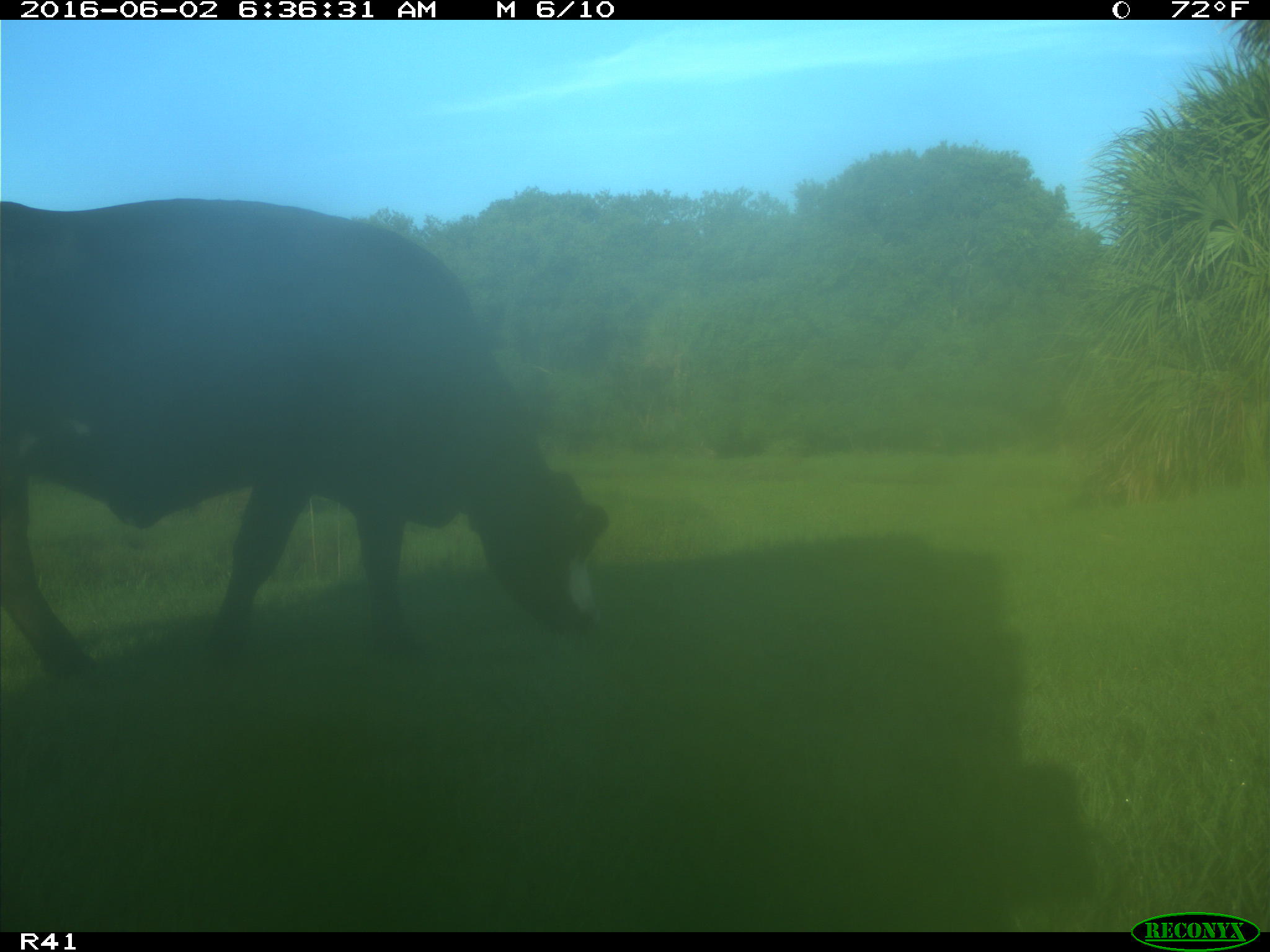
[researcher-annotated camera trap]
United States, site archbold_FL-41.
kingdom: Animalia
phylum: Chordata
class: Mammalia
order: Artiodactyla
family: Bovidae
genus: Bos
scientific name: Bos taurus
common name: domestic cow